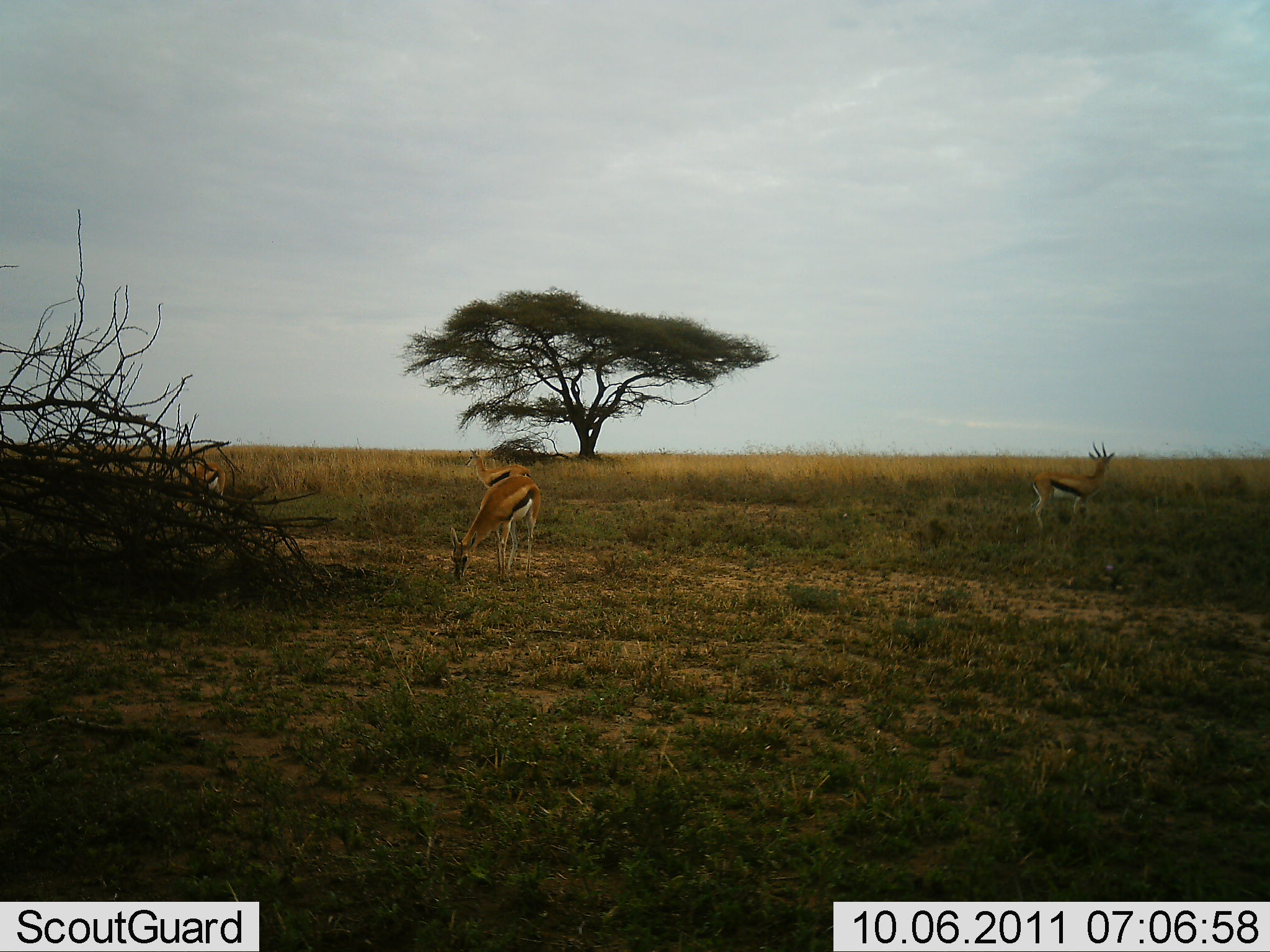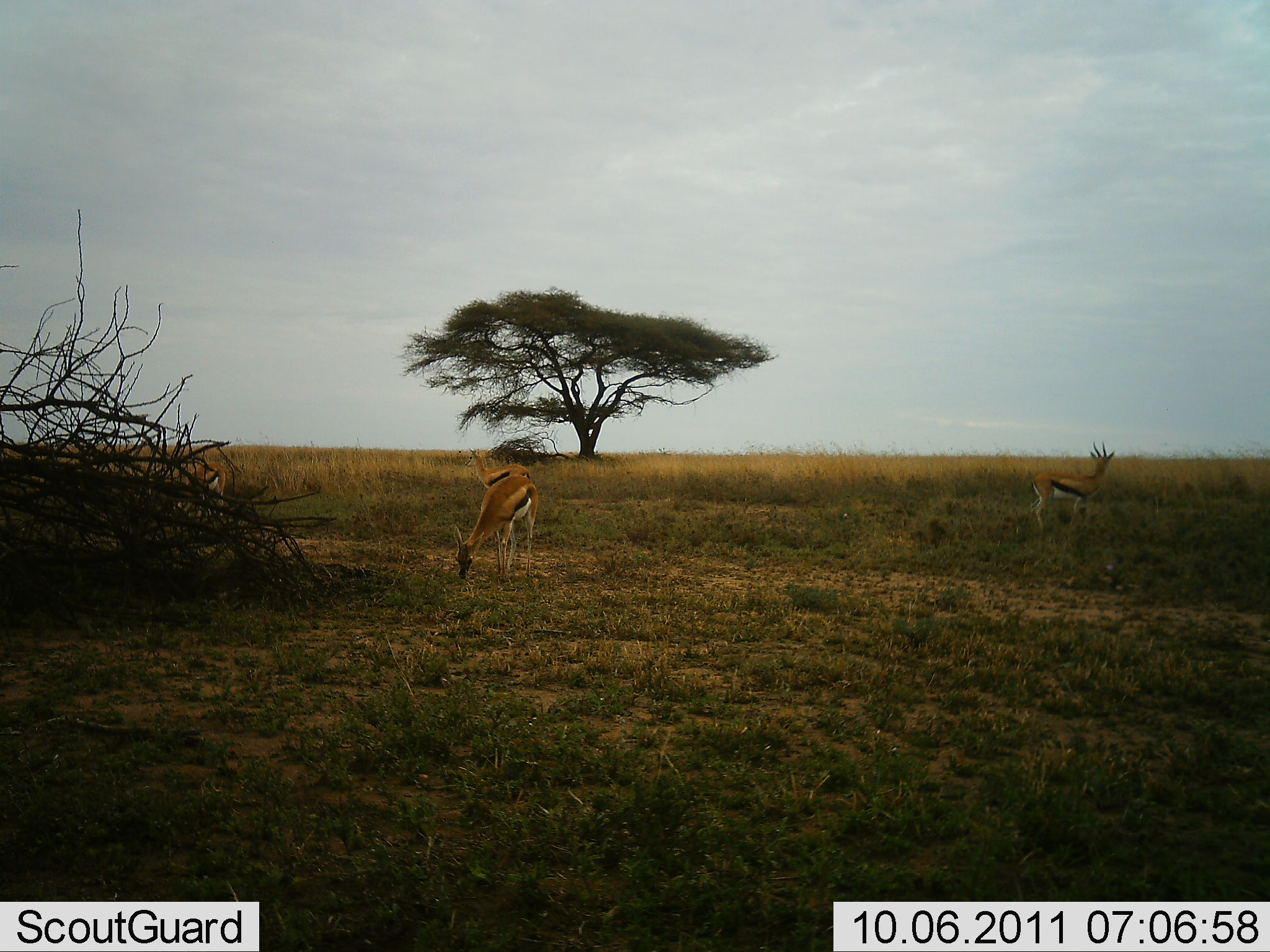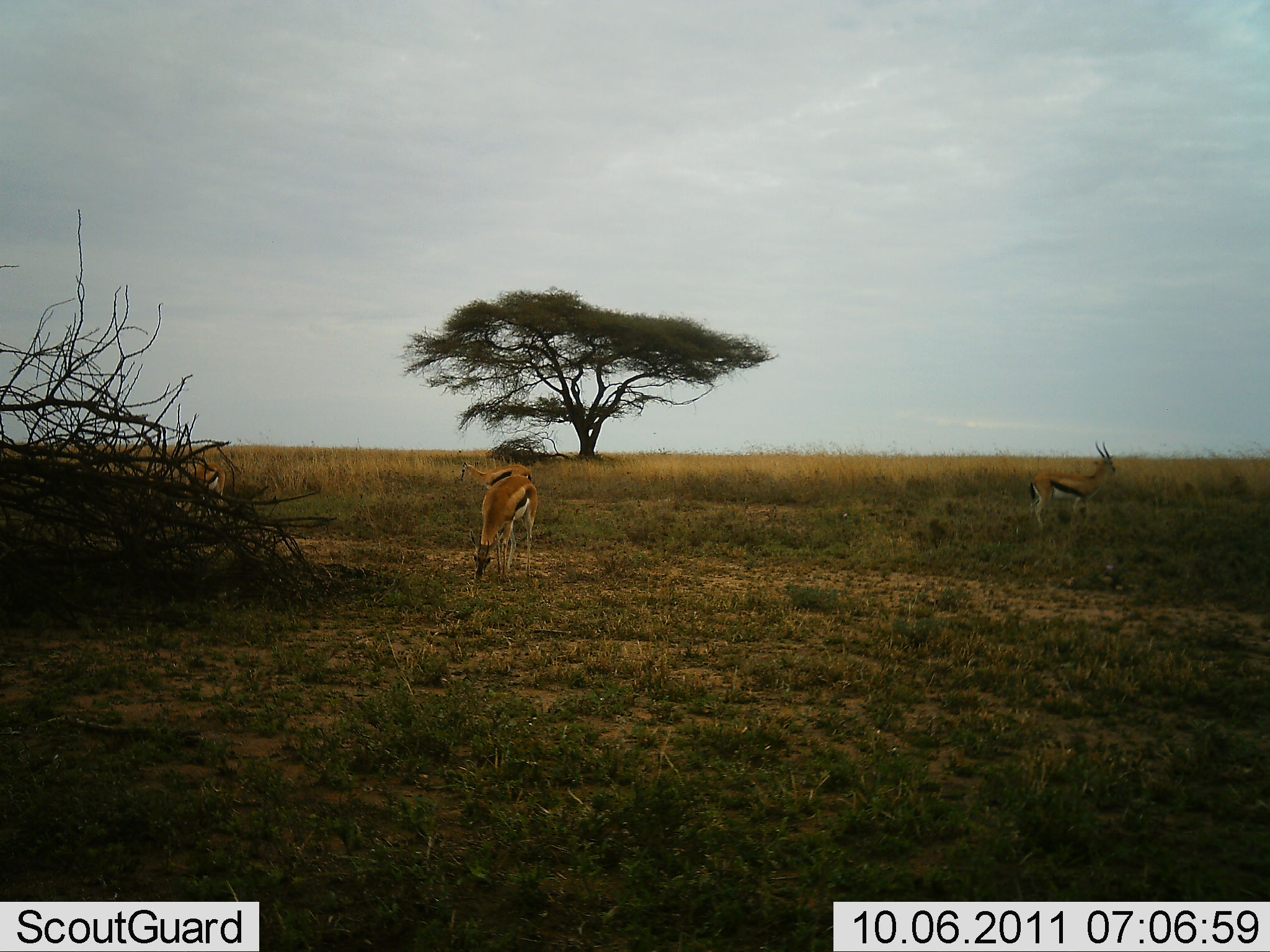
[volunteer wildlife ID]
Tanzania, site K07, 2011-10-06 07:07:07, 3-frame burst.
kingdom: Animalia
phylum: Chordata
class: Mammalia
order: Artiodactyla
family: Bovidae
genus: Eudorcas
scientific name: Eudorcas thomsonii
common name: thomson's gazelle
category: gazellethomsons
Gazellethomsons (thomson's gazelle) (Eudorcas thomsonii), count 3. Behavior (volunteer vote fractions): standing 73%, resting 0%, moving 0%, interacting 0%. Young present (vote fraction): 9%. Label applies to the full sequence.